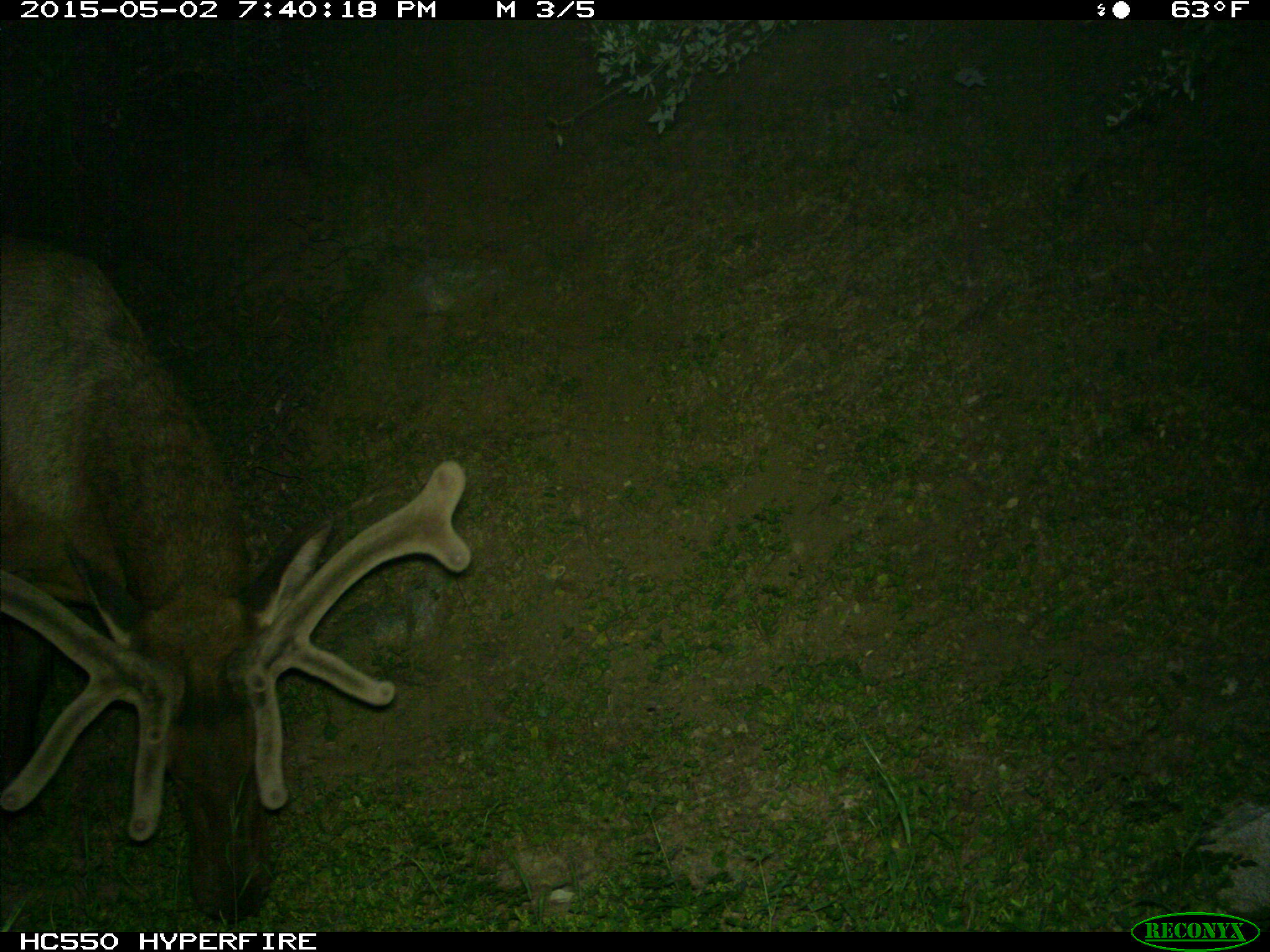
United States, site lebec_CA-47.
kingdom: Animalia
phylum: Chordata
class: Mammalia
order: Artiodactyla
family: Cervidae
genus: Cervus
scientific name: Cervus canadensis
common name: elk